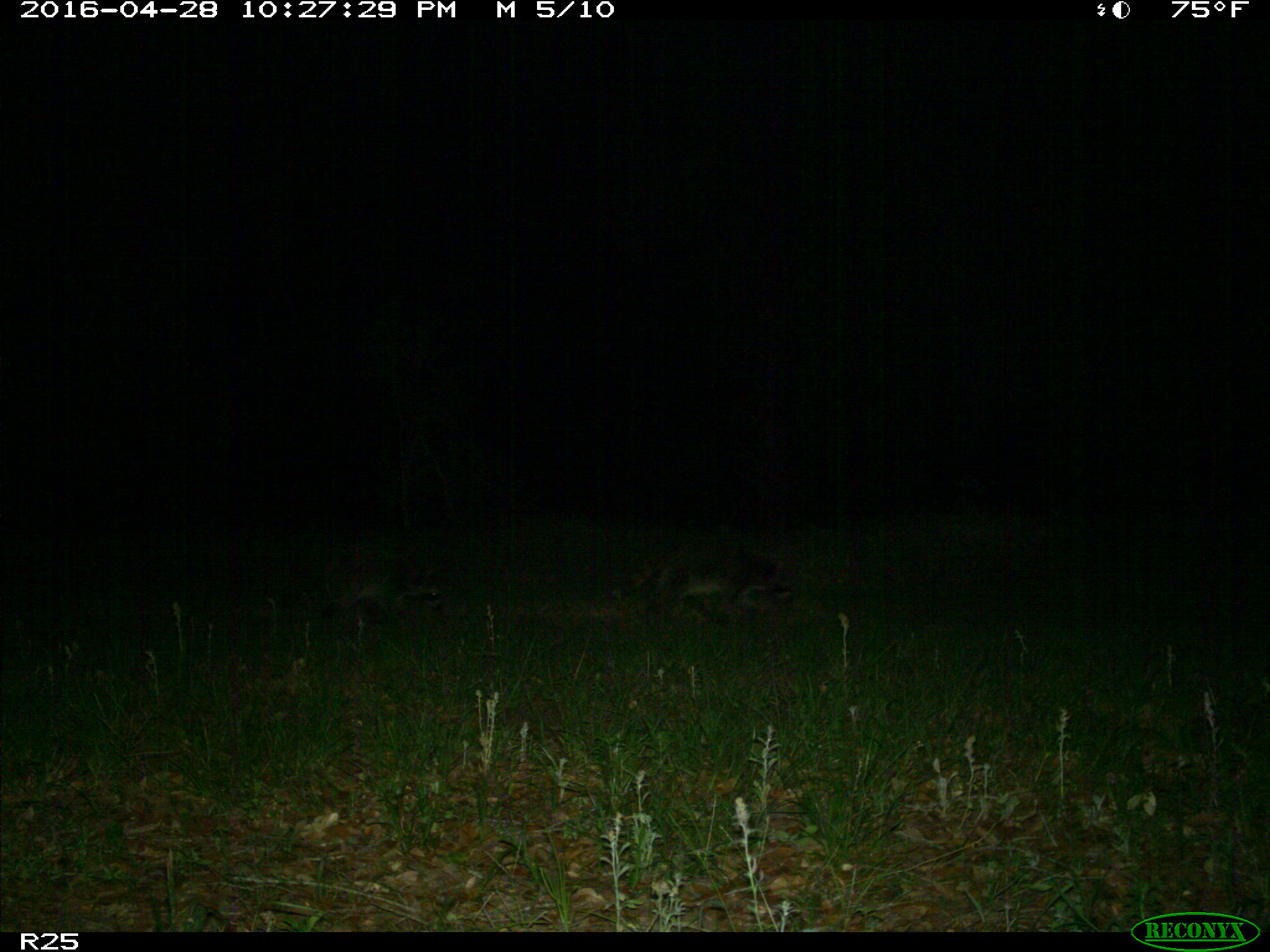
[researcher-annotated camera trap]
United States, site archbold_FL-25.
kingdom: Animalia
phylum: Chordata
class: Mammalia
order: Carnivora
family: Procyonidae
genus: Procyon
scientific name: Procyon lotor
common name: common raccoon